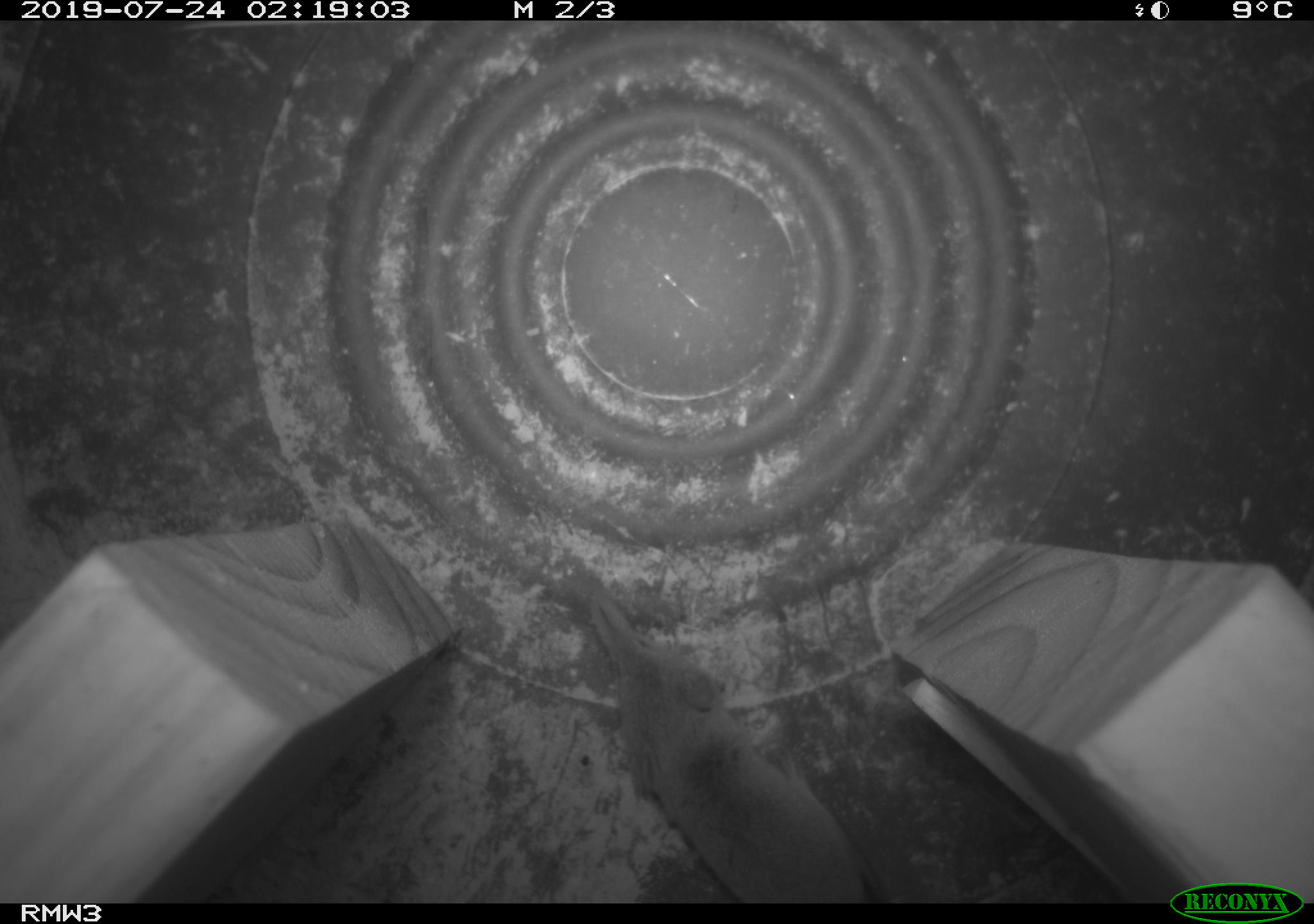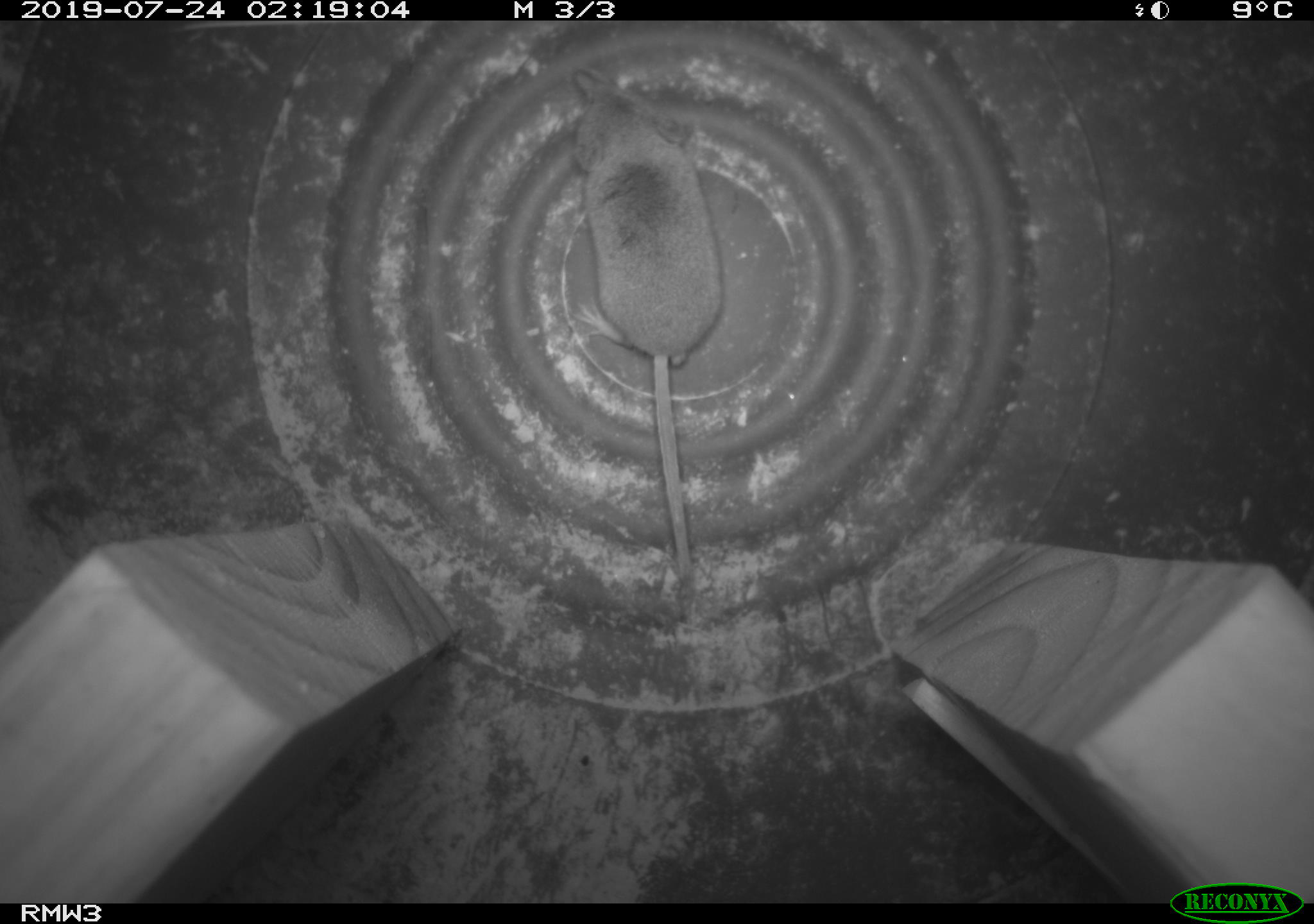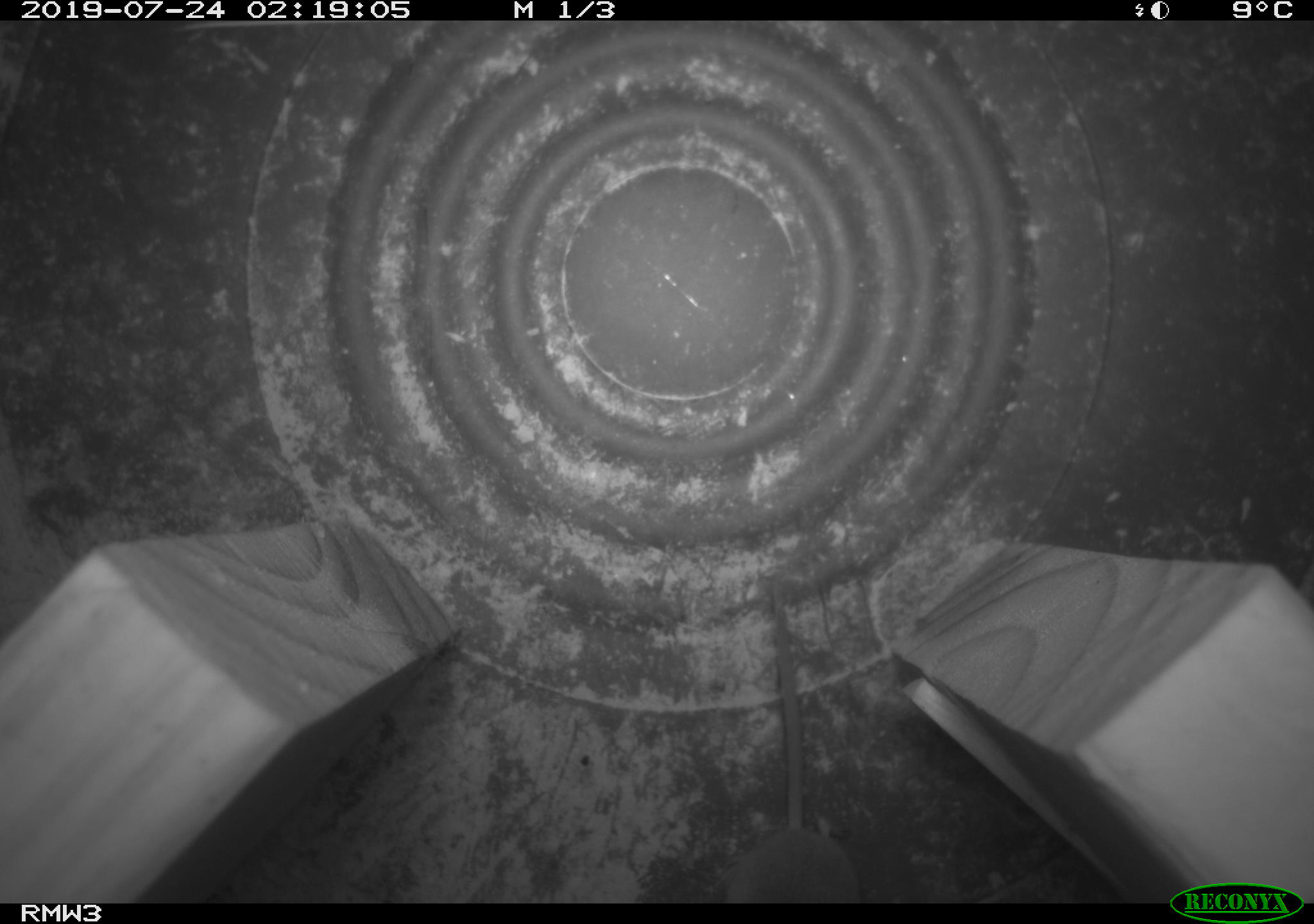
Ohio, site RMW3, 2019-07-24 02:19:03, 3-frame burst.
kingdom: Animalia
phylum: Chordata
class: Mammalia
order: Eulipotyphla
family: Soricidae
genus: Sorex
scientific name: Sorex cinereus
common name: masked shrew